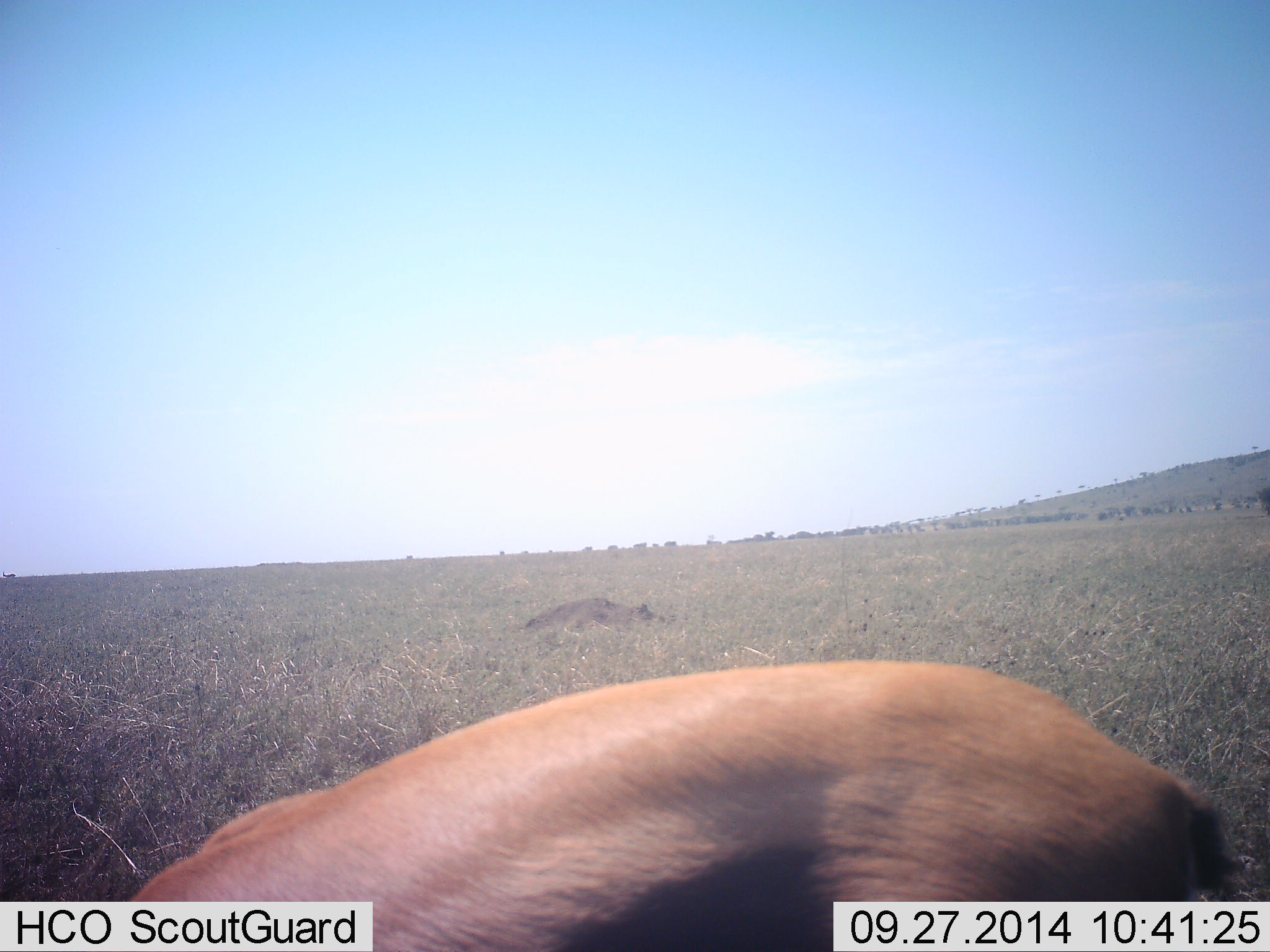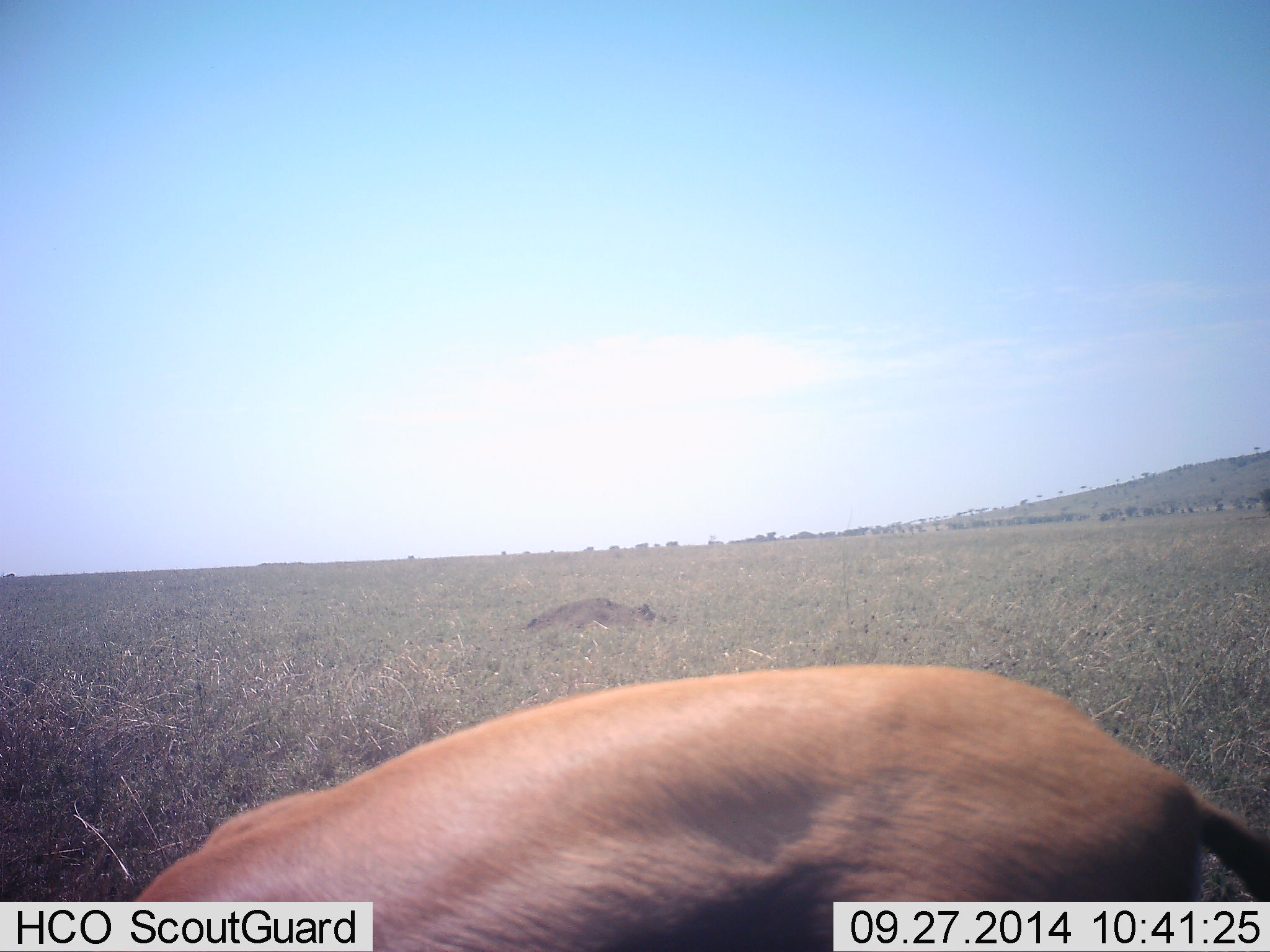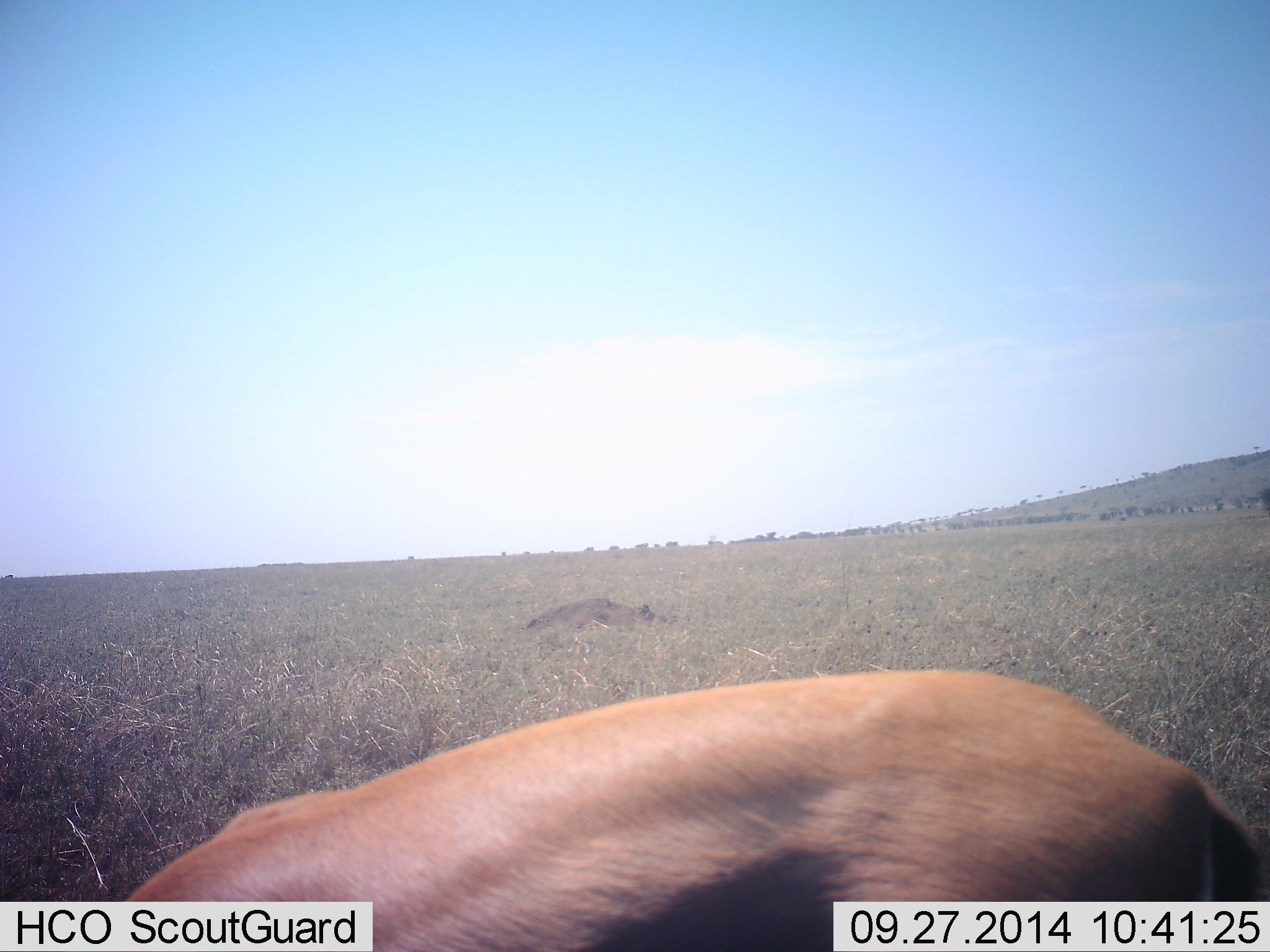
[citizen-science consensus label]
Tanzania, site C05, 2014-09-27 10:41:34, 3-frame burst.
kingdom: Animalia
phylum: Chordata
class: Mammalia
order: Artiodactyla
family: Bovidae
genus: Eudorcas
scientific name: Eudorcas thomsonii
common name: thomson's gazelle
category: gazellethomsons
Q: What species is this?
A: Gazellethomsons (thomson's gazelle) (Eudorcas thomsonii).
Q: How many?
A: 1.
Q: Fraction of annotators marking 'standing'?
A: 33%.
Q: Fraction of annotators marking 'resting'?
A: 0%.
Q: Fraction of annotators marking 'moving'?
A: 0%.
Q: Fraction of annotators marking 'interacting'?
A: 0%.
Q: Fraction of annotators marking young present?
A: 0%.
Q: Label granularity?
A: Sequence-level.